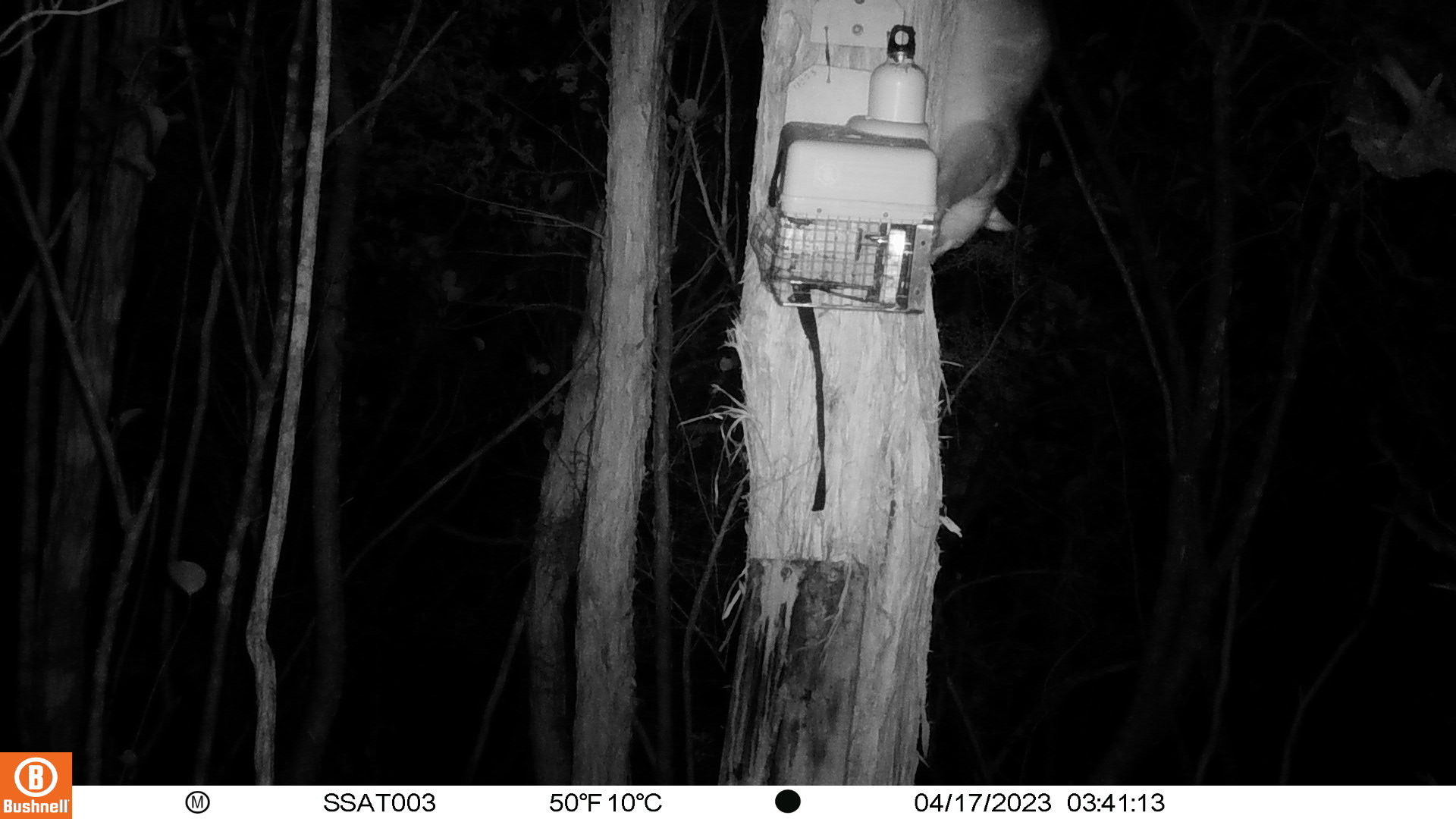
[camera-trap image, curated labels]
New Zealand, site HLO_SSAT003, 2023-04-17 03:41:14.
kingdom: Animalia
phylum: Chordata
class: Mammalia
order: Diprotodontia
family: Phalangeridae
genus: Trichosurus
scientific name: Trichosurus vulpecula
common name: common brushtail possum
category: possum